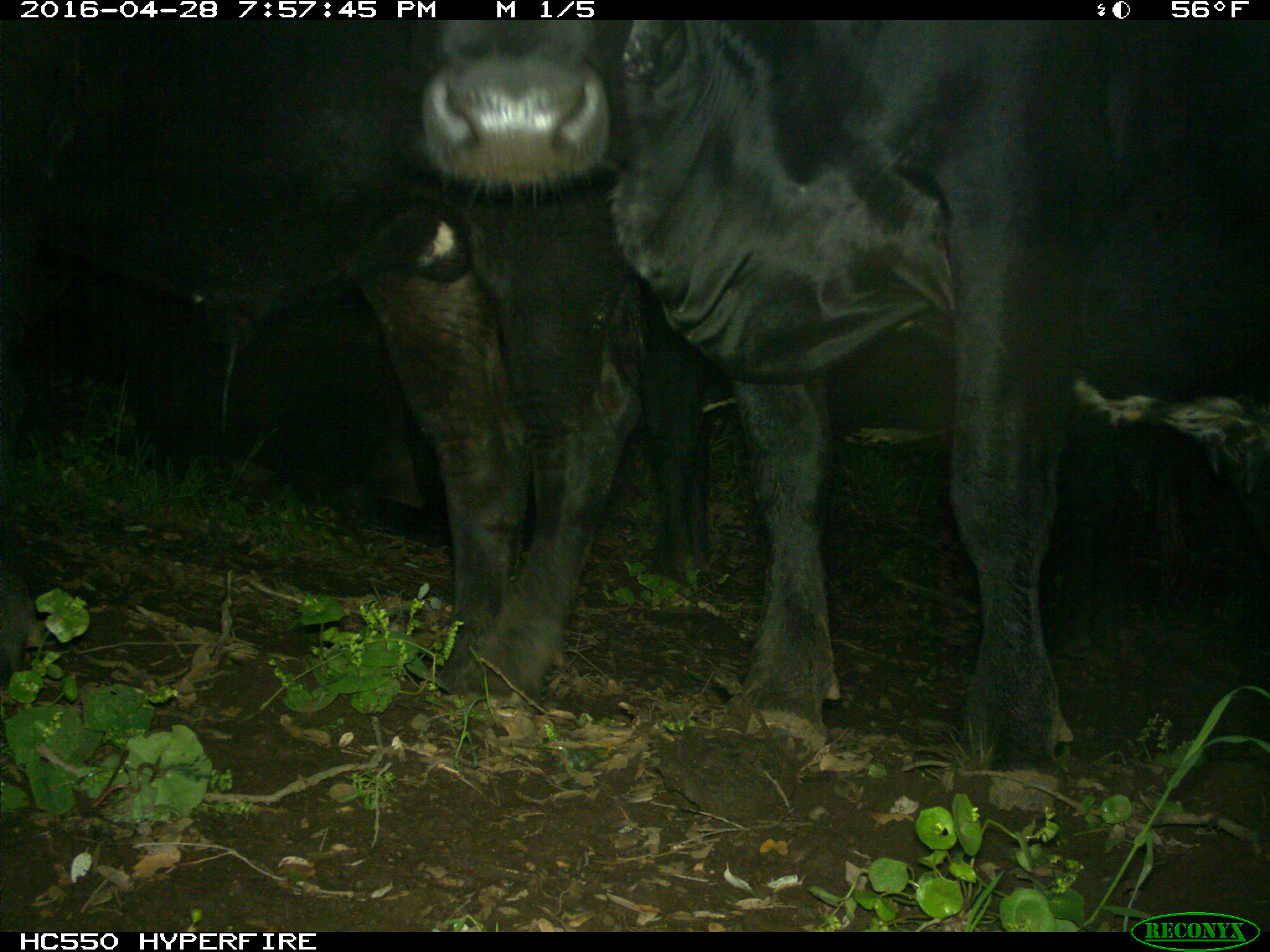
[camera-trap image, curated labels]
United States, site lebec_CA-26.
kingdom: Animalia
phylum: Chordata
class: Mammalia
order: Artiodactyla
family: Bovidae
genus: Bos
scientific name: Bos taurus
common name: domestic cow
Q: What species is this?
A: Bos taurus (domestic cow).